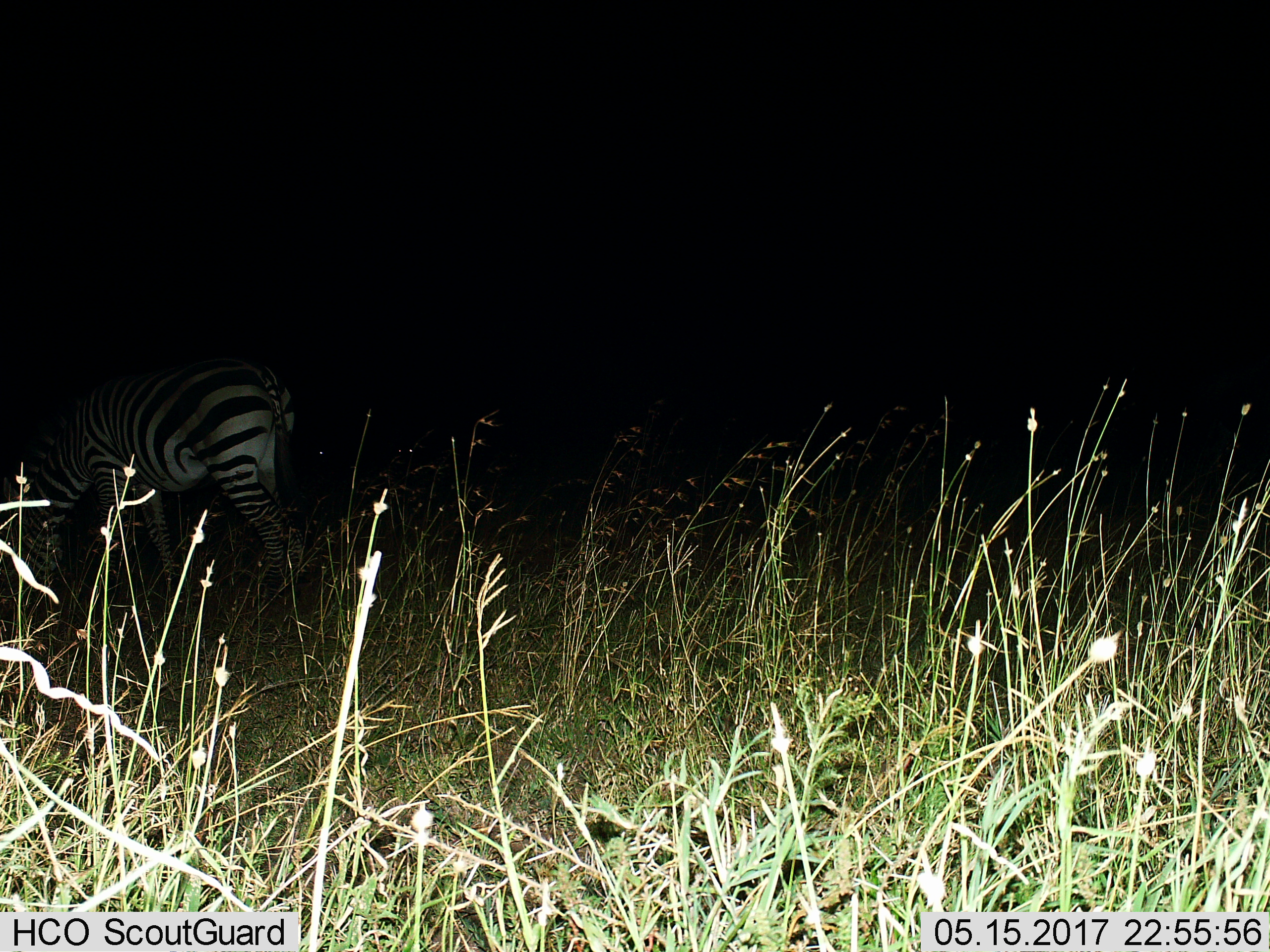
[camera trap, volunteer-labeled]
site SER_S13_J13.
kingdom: Animalia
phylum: Chordata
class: Mammalia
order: Perissodactyla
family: Equidae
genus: Equus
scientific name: Equus quagga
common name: plains zebra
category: zebraplains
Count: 1.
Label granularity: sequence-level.